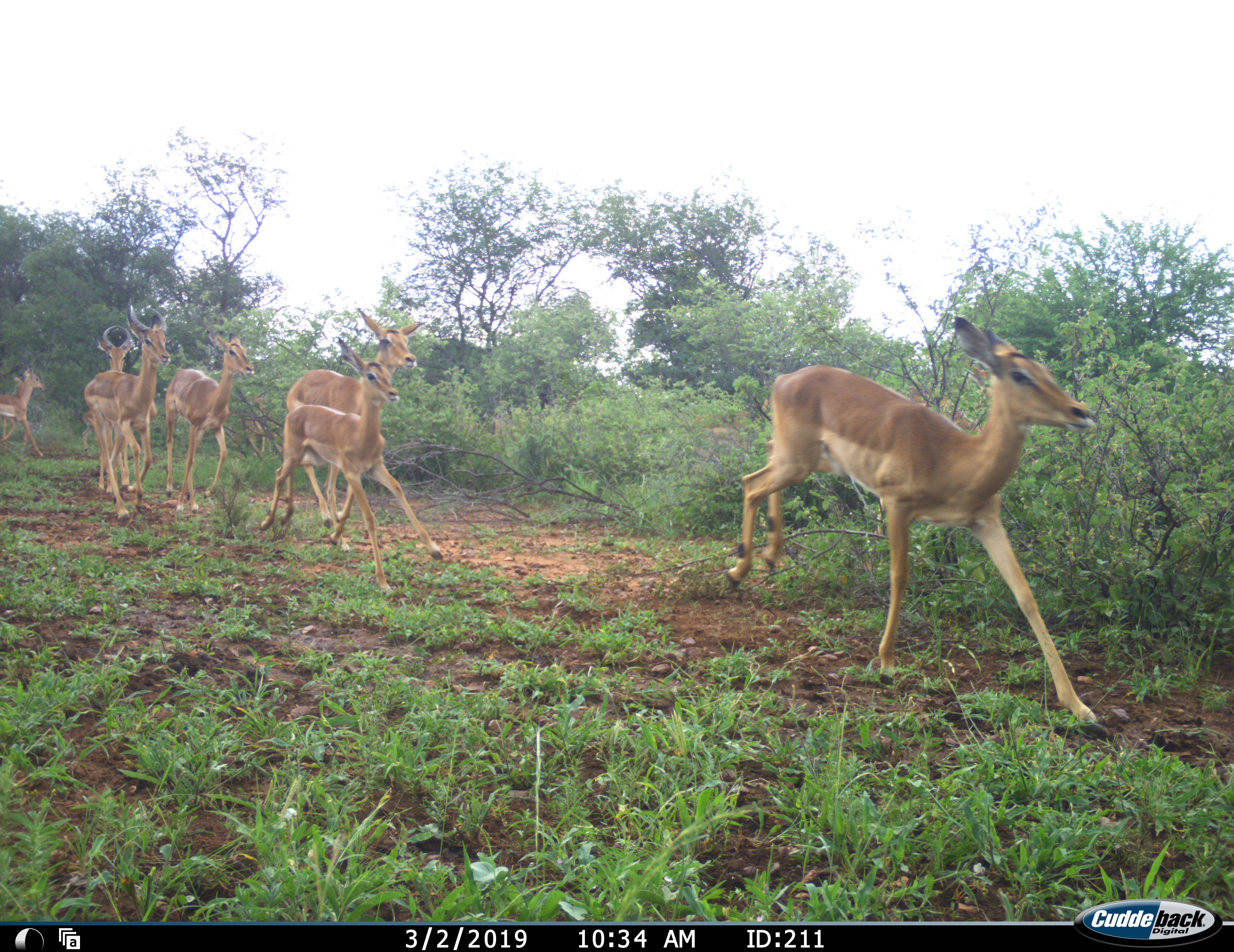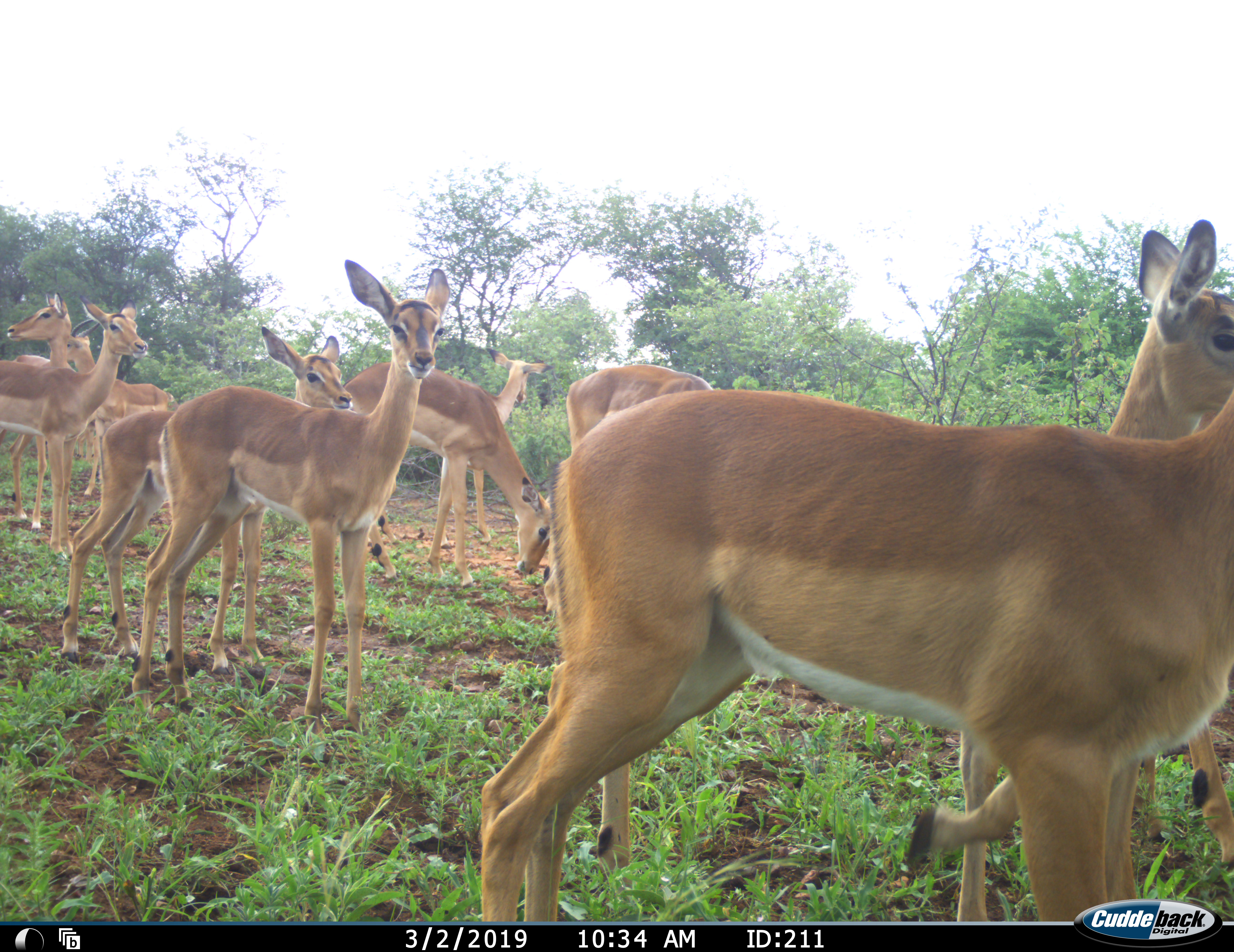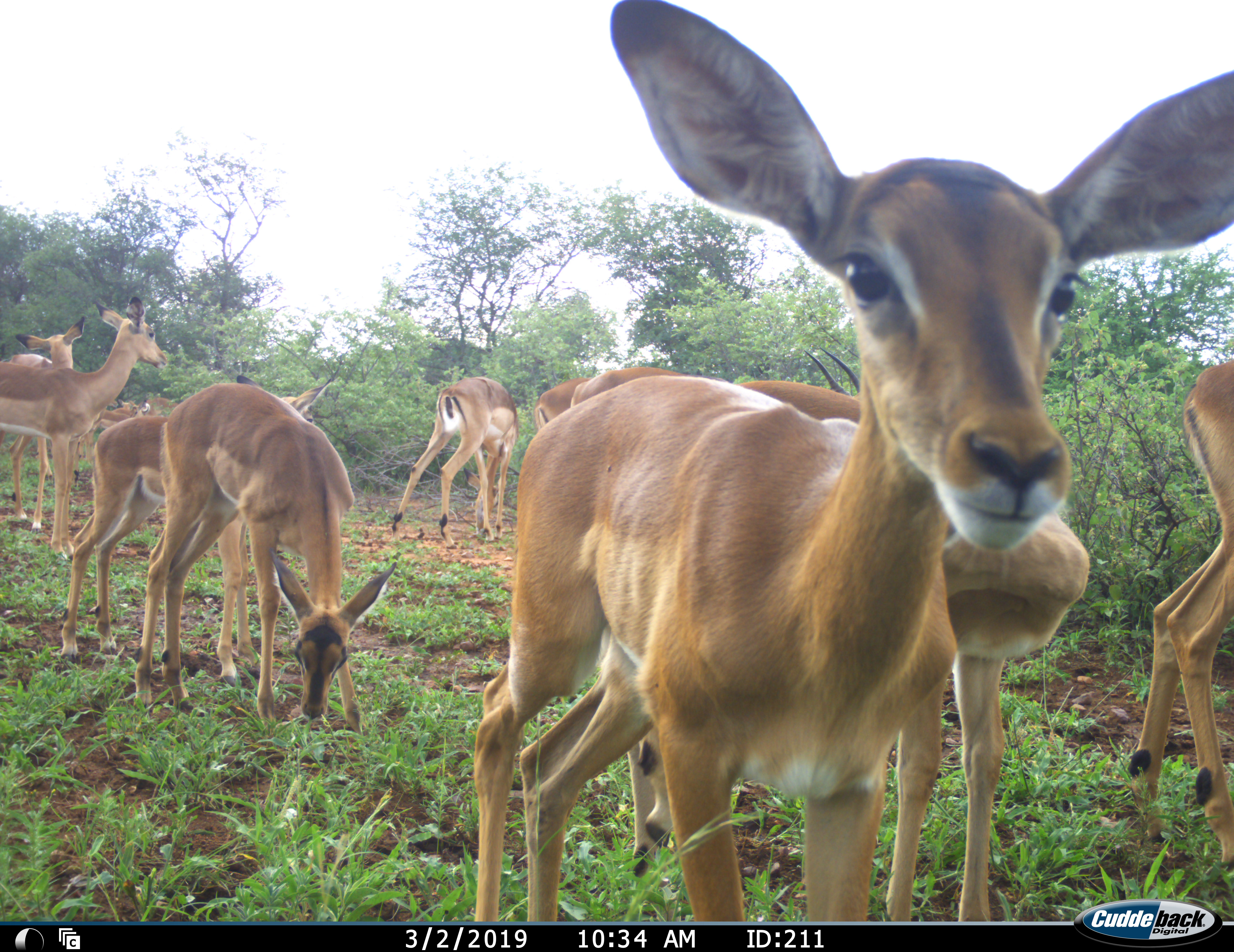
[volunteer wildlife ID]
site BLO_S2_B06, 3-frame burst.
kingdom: Animalia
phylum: Chordata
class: Mammalia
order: Artiodactyla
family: Bovidae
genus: Aepyceros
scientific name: Aepyceros melampus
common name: impala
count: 11-50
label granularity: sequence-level